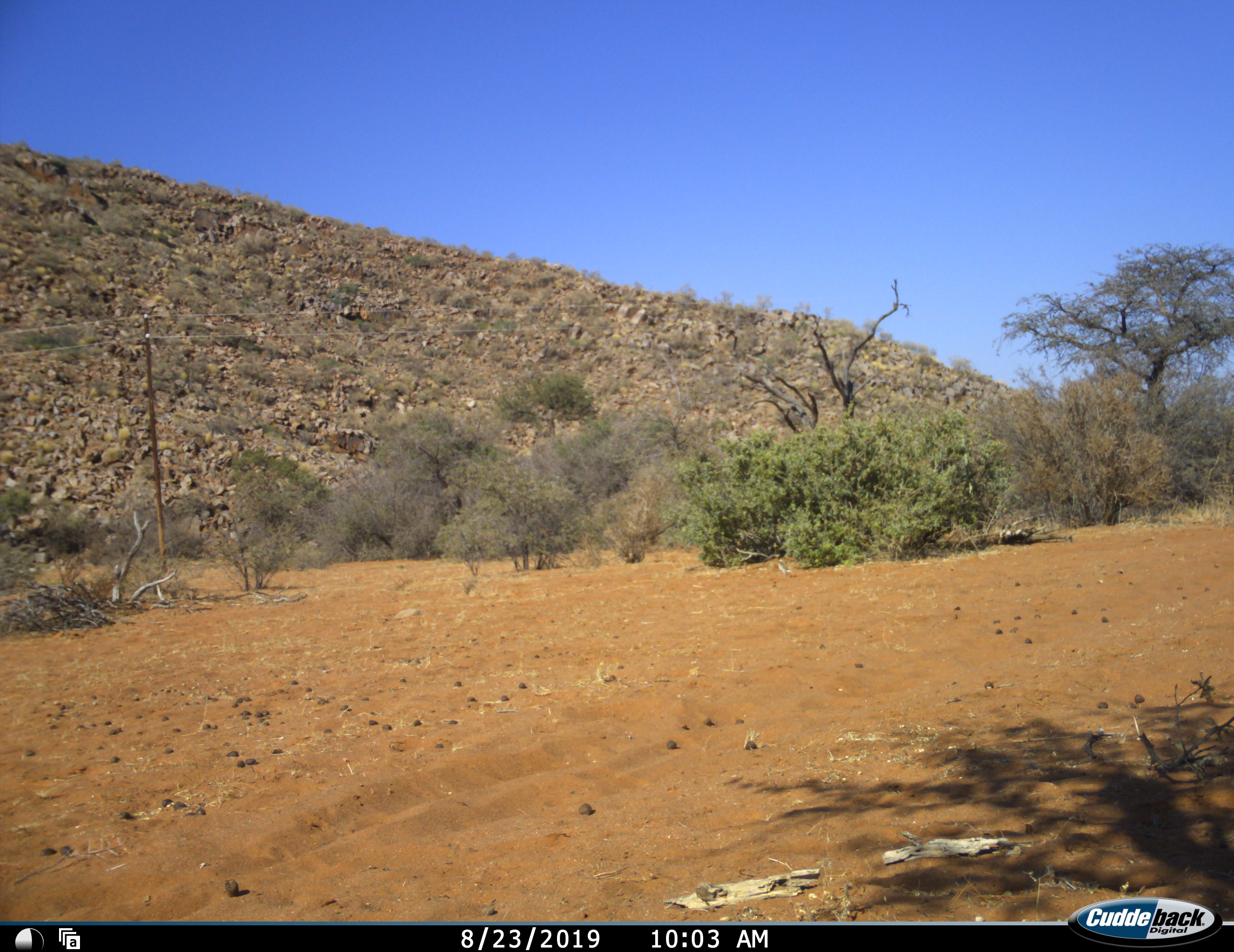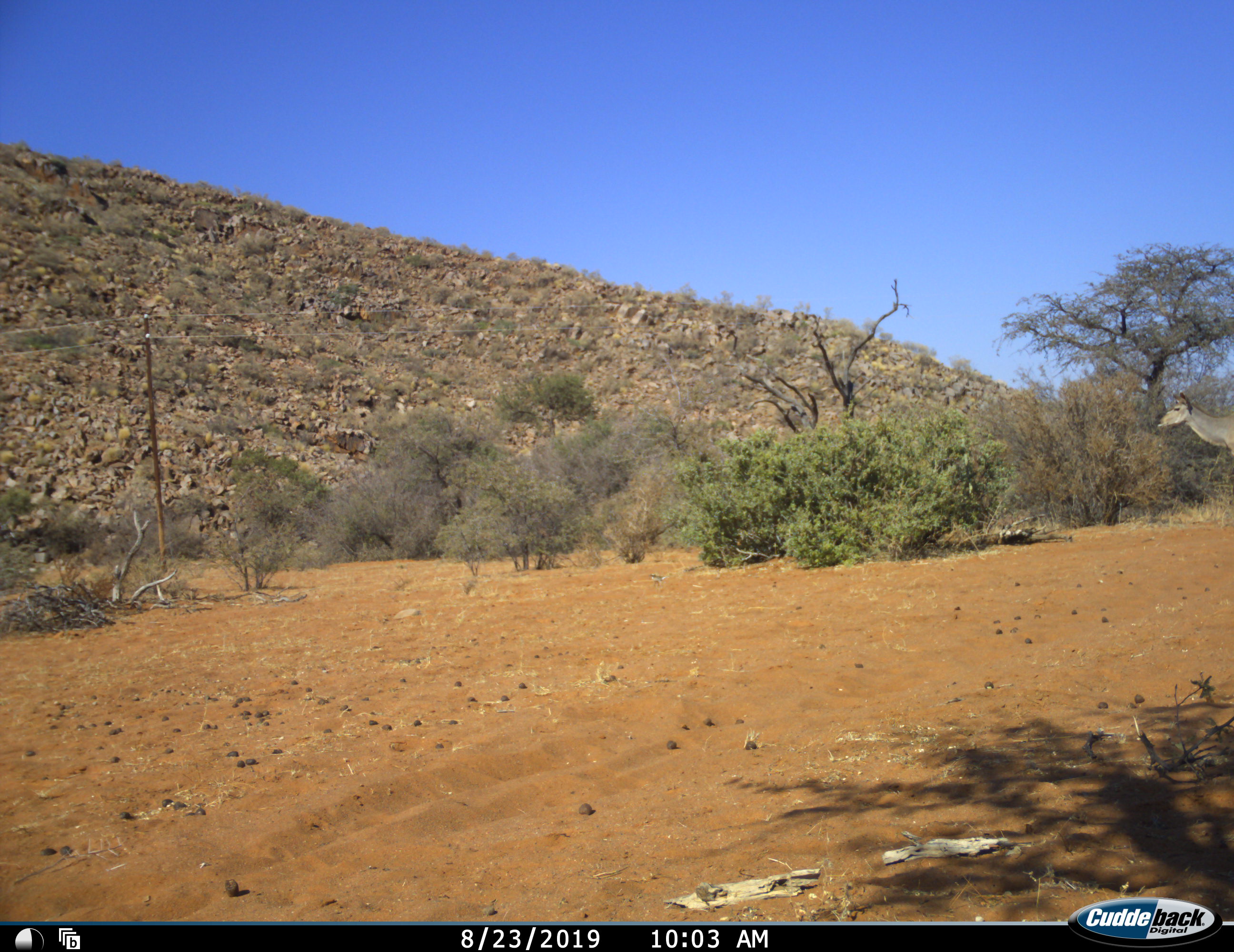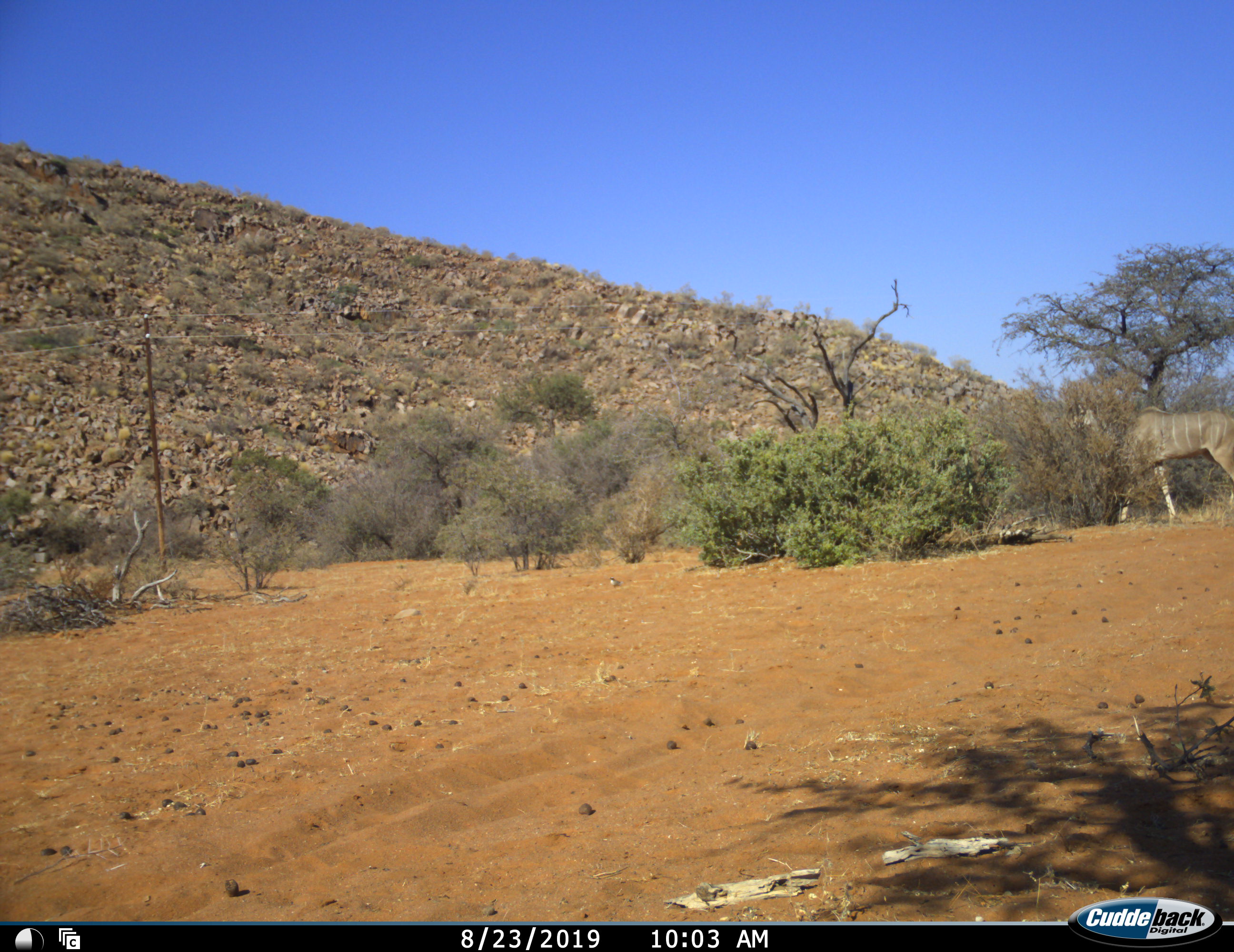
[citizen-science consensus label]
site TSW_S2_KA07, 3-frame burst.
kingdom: Animalia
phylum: Chordata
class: Mammalia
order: Artiodactyla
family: Bovidae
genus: Tragelaphus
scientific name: Tragelaphus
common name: kudu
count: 1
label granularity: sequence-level